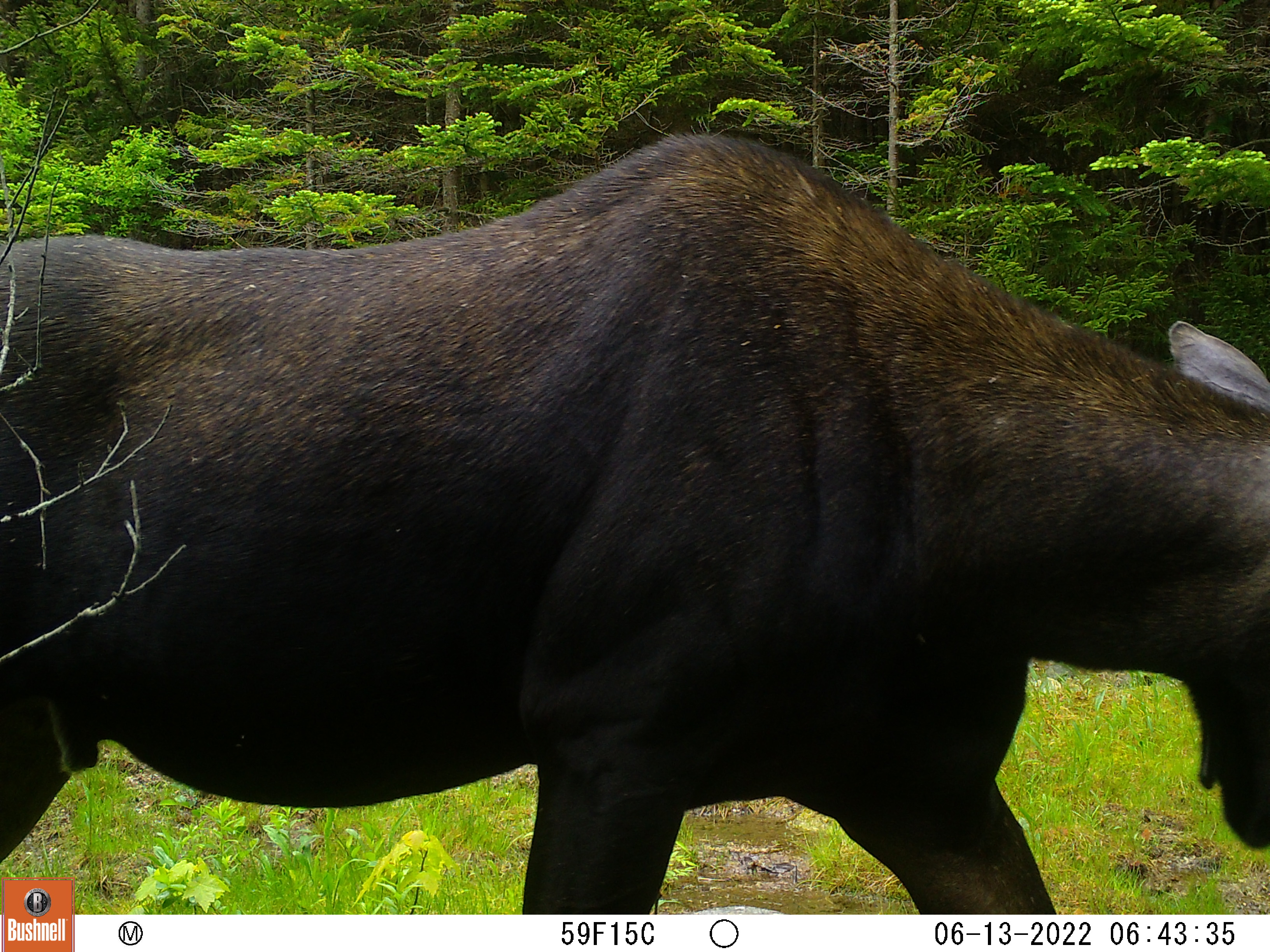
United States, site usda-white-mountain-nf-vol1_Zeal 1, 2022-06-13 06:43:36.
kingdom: Animalia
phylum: Chordata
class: Mammalia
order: Artiodactyla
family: Cervidae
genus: Alces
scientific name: Alces alces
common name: moose